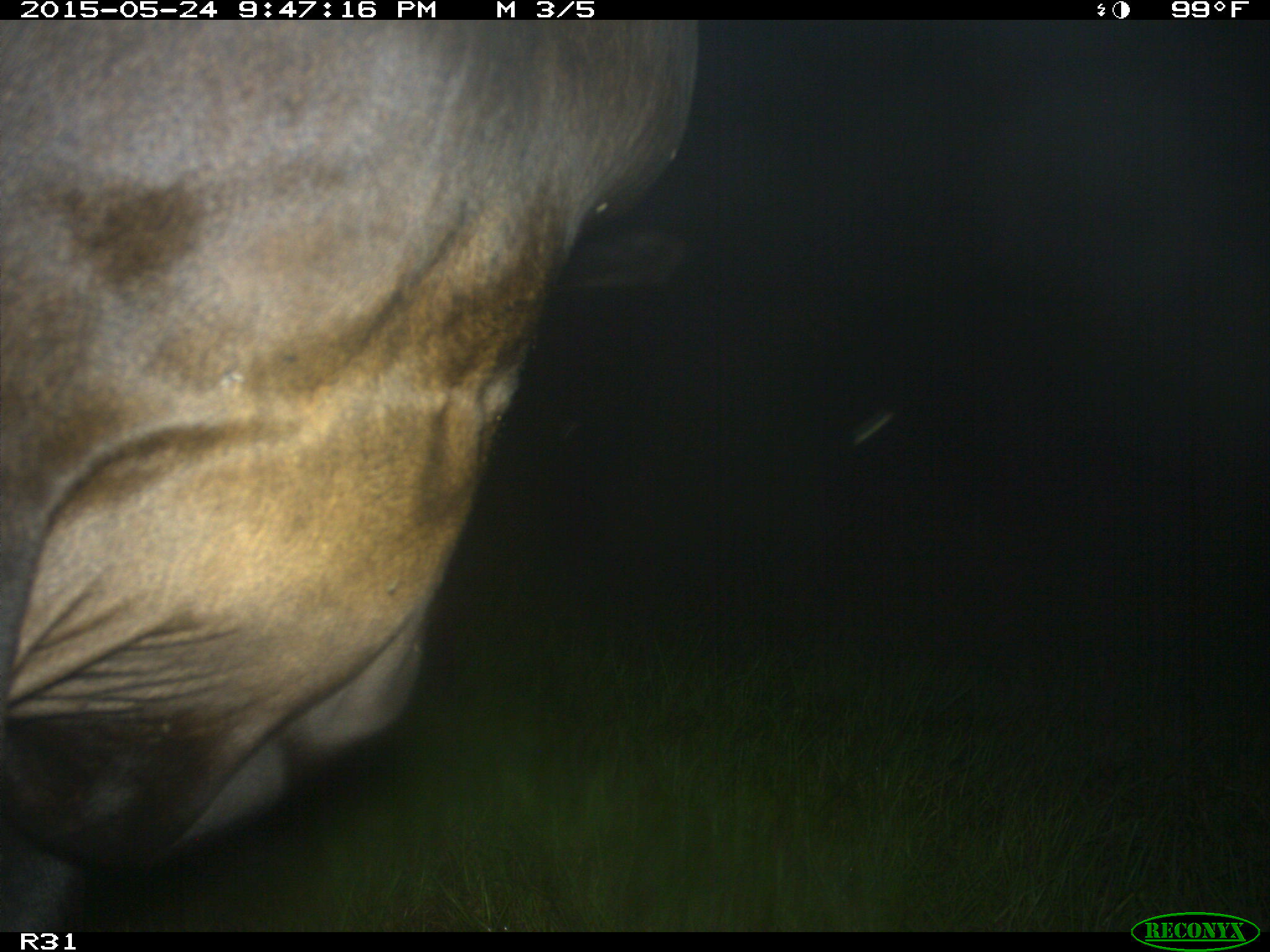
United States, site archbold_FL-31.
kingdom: Animalia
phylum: Chordata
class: Mammalia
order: Artiodactyla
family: Bovidae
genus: Bos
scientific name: Bos taurus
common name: domestic cow